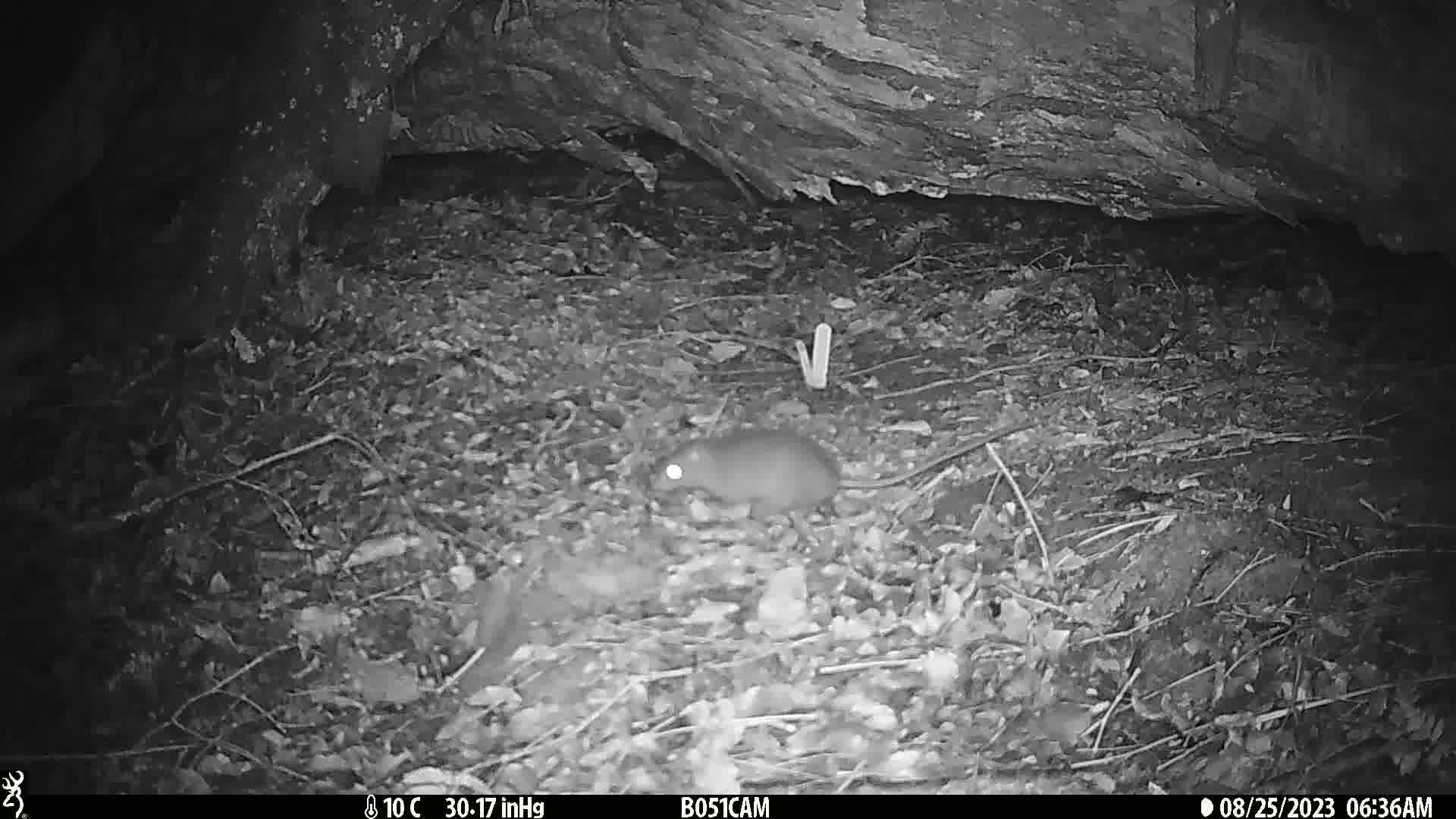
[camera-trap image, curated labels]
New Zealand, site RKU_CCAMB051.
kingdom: Animalia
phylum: Chordata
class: Mammalia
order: Rodentia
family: Muridae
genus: Rattus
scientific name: Rattus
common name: rat